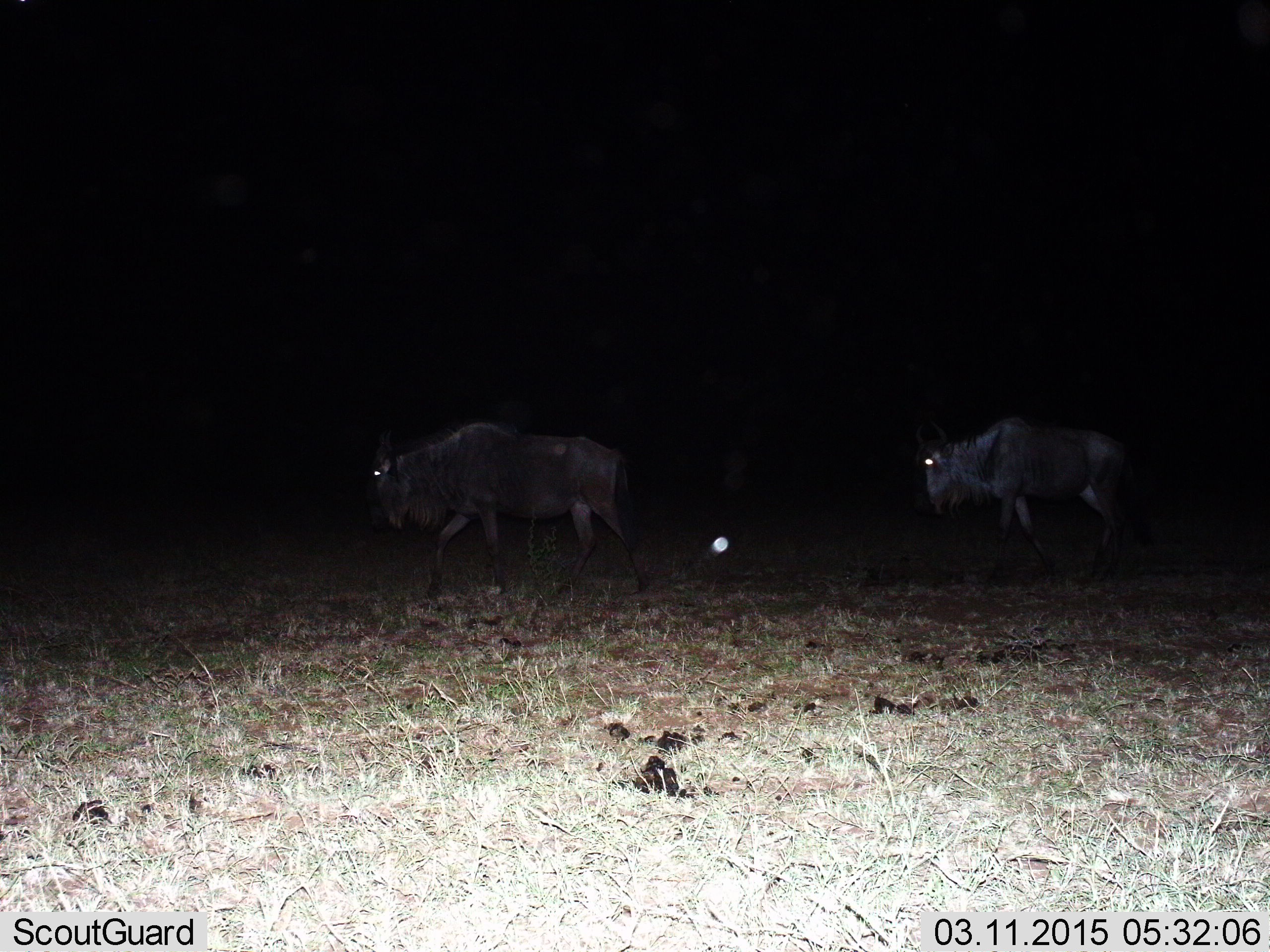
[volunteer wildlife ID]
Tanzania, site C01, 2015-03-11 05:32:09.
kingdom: Animalia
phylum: Chordata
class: Mammalia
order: Artiodactyla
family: Bovidae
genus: Connochaetes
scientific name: Connochaetes taurinus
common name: blue wildebeest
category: wildebeest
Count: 2.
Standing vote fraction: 10%.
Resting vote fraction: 0%.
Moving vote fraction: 90%.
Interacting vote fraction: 0%.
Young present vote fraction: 0%.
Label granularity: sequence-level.